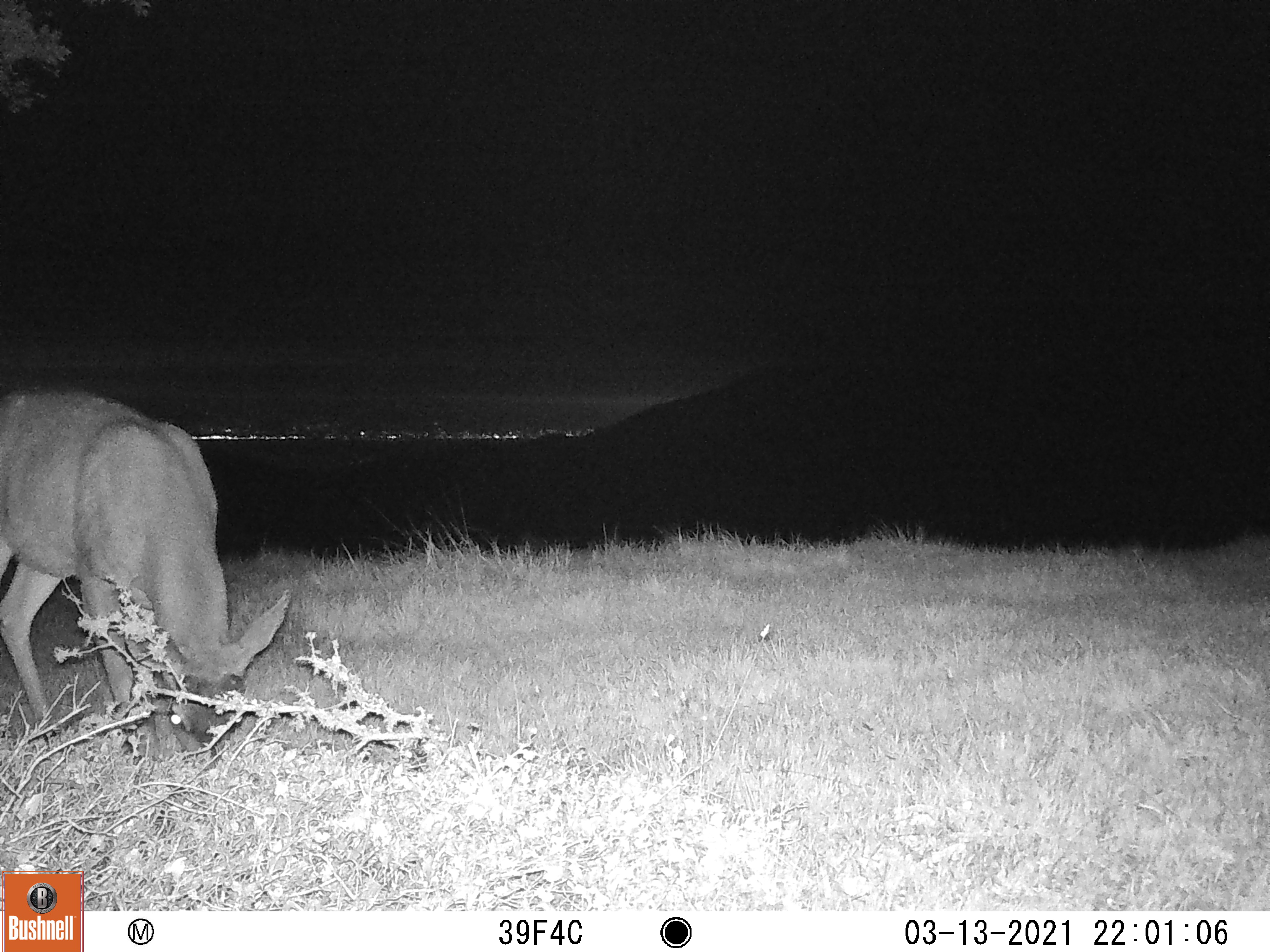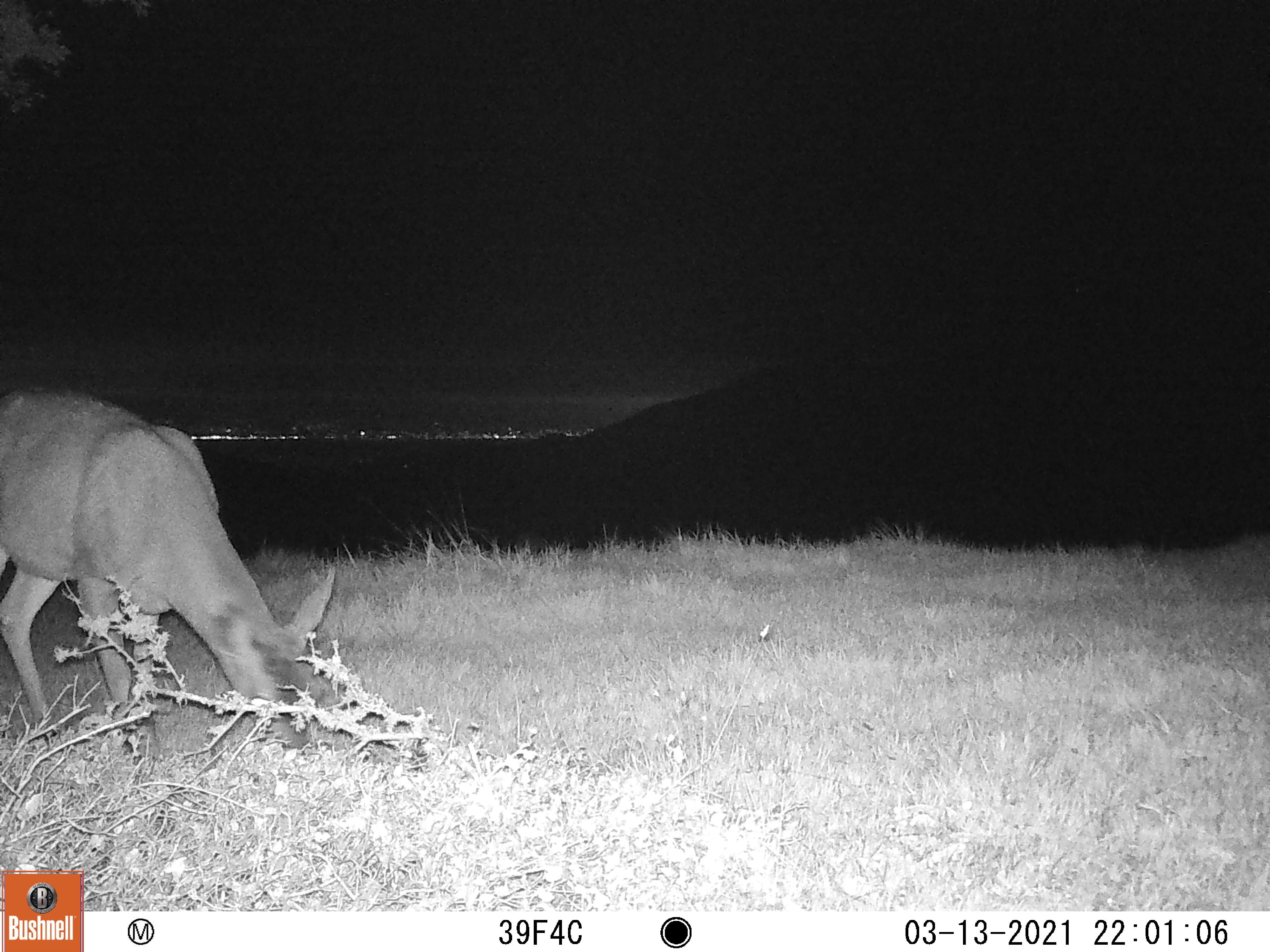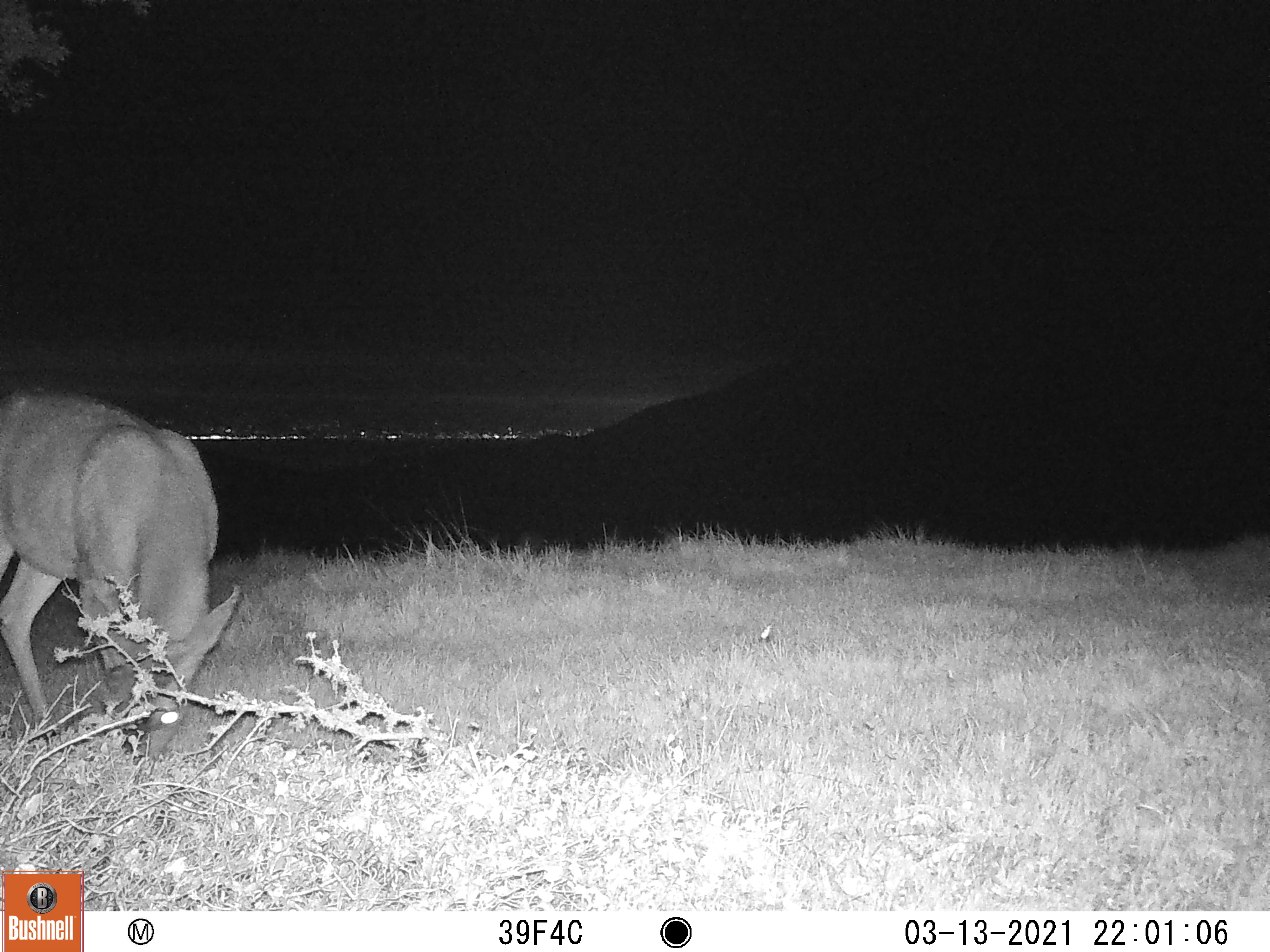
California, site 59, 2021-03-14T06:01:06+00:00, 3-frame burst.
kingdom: Animalia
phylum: Chordata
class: Mammalia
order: Artiodactyla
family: Cervidae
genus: Odocoileus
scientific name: Odocoileus hemionus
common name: mule deer